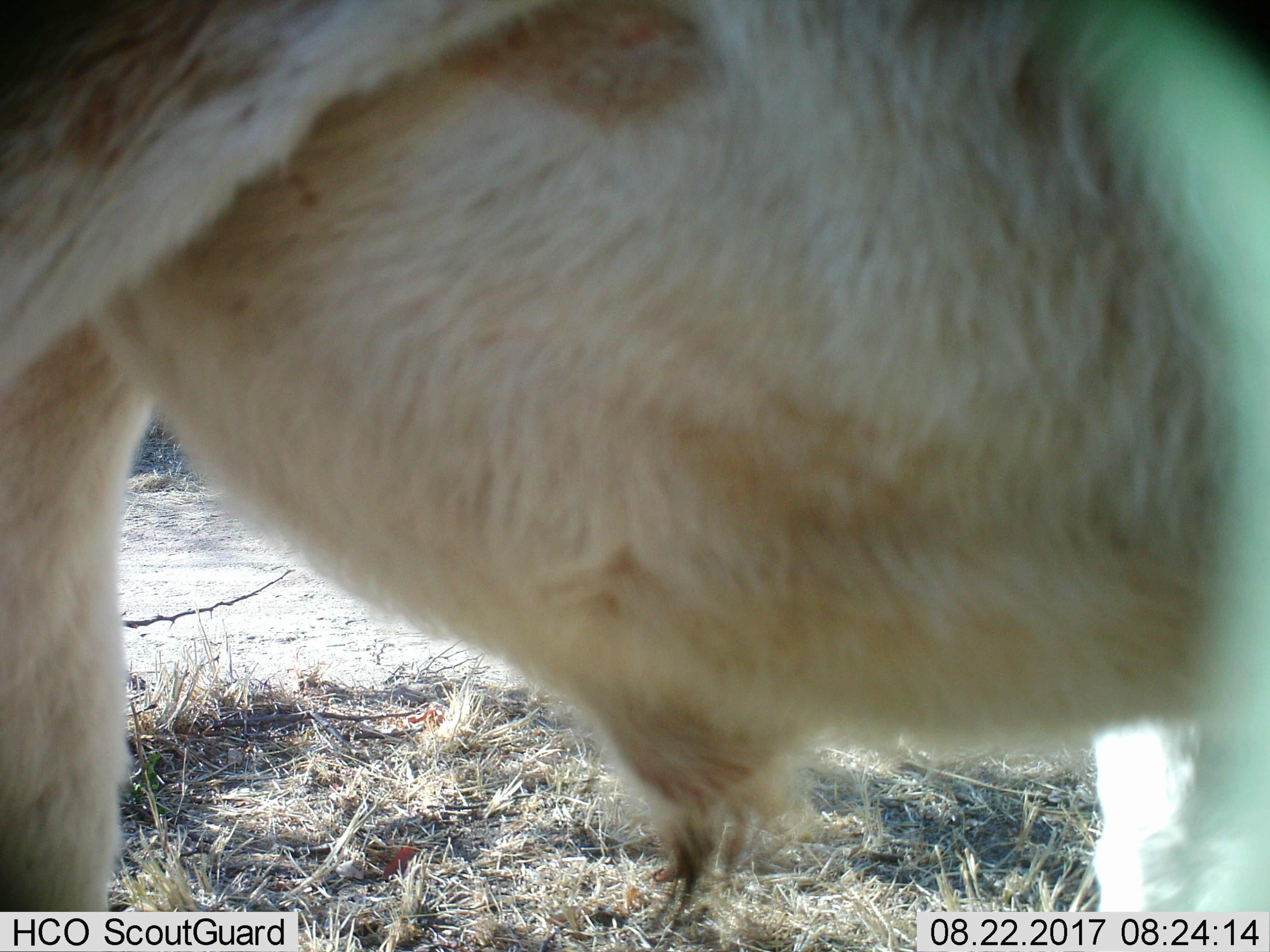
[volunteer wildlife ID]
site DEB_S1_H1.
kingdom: Animalia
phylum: Chordata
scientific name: Vertebrata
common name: domestic animal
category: domesticanimal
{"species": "domesticanimal (domestic animal) (Vertebrata)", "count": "1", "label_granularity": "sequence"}